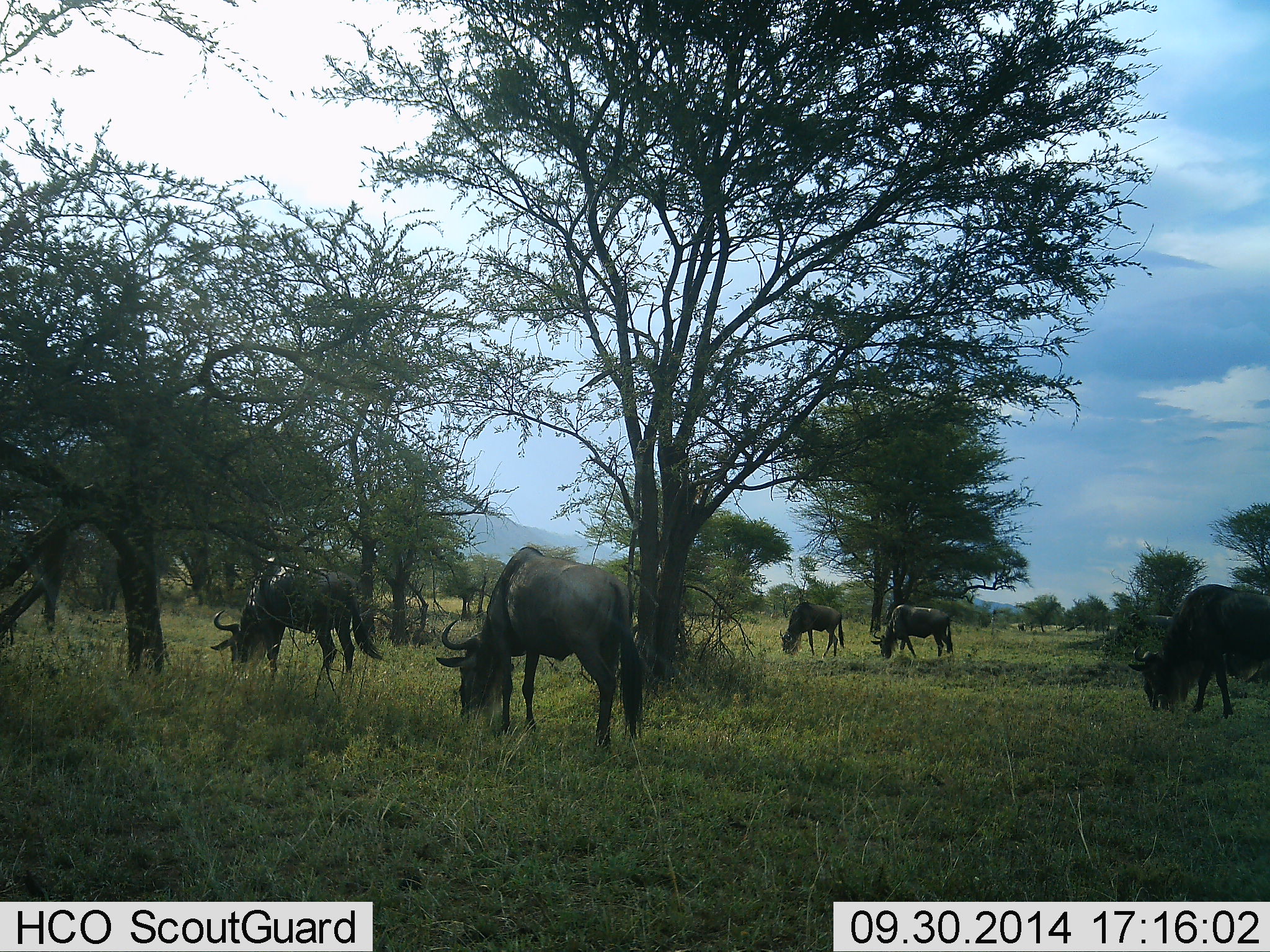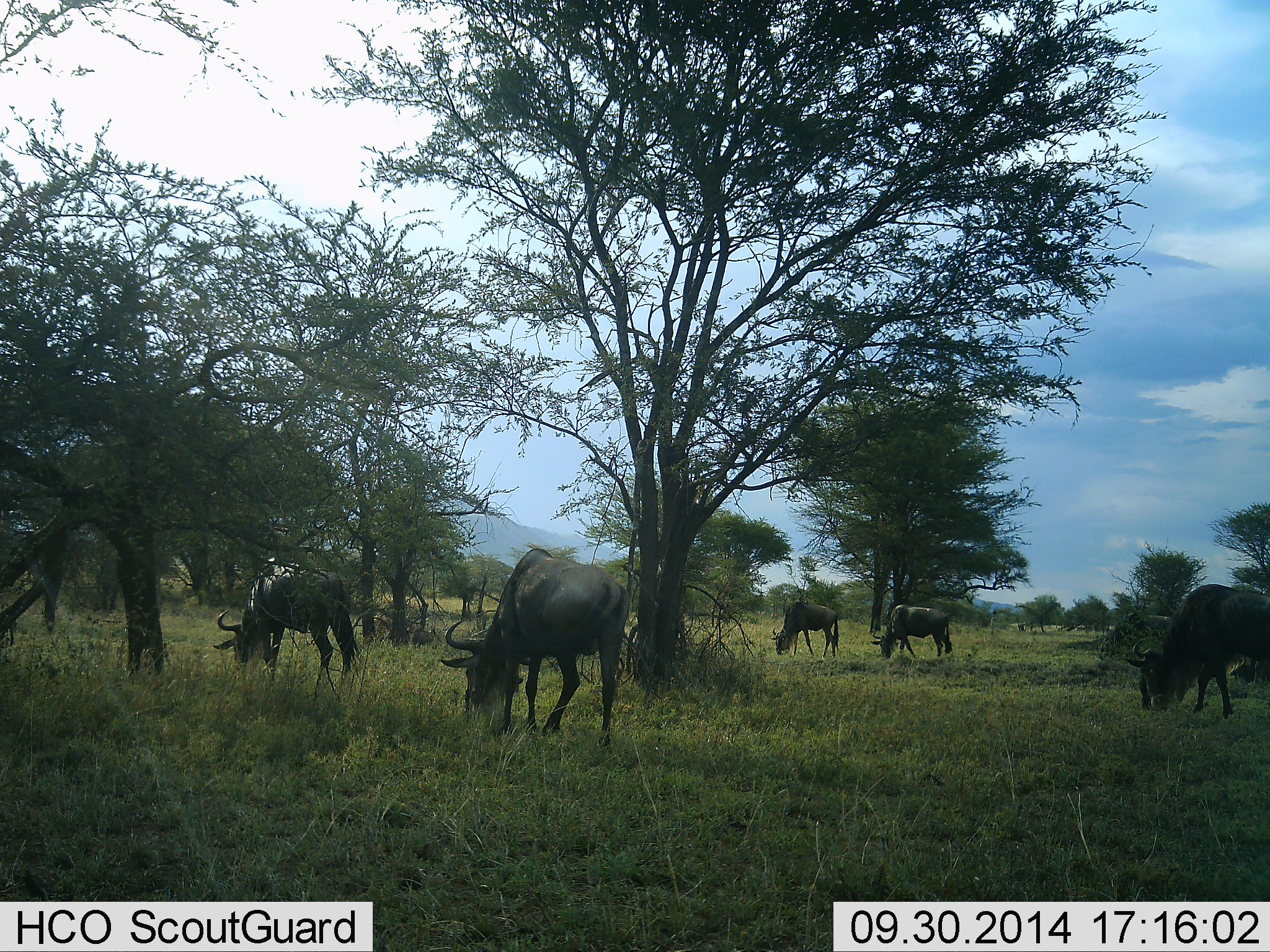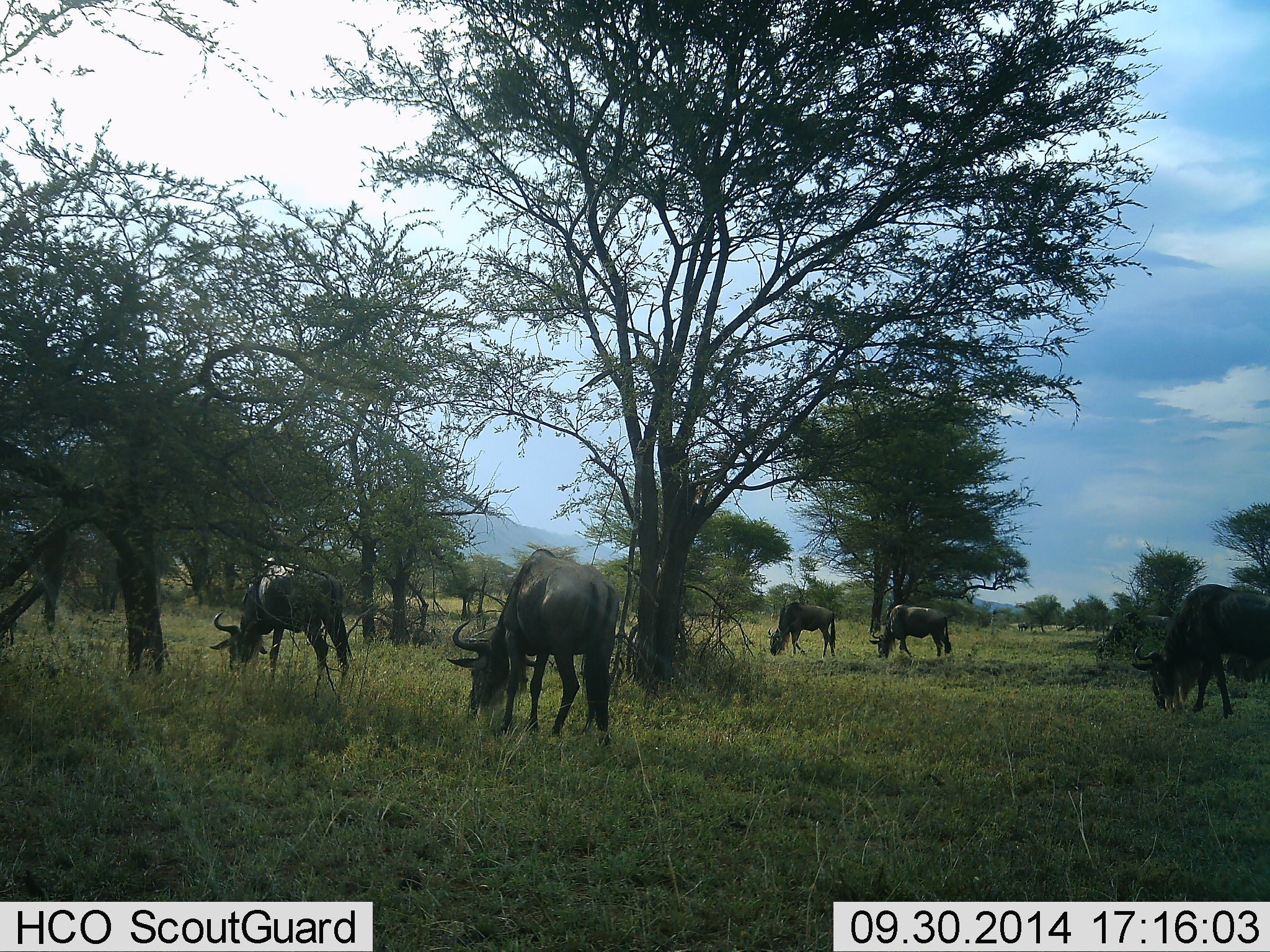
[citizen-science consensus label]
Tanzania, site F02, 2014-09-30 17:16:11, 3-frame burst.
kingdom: Animalia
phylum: Chordata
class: Mammalia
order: Artiodactyla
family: Bovidae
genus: Connochaetes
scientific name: Connochaetes taurinus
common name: blue wildebeest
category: wildebeest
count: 5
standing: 20%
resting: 0%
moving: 10%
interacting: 0%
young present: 0%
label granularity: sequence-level